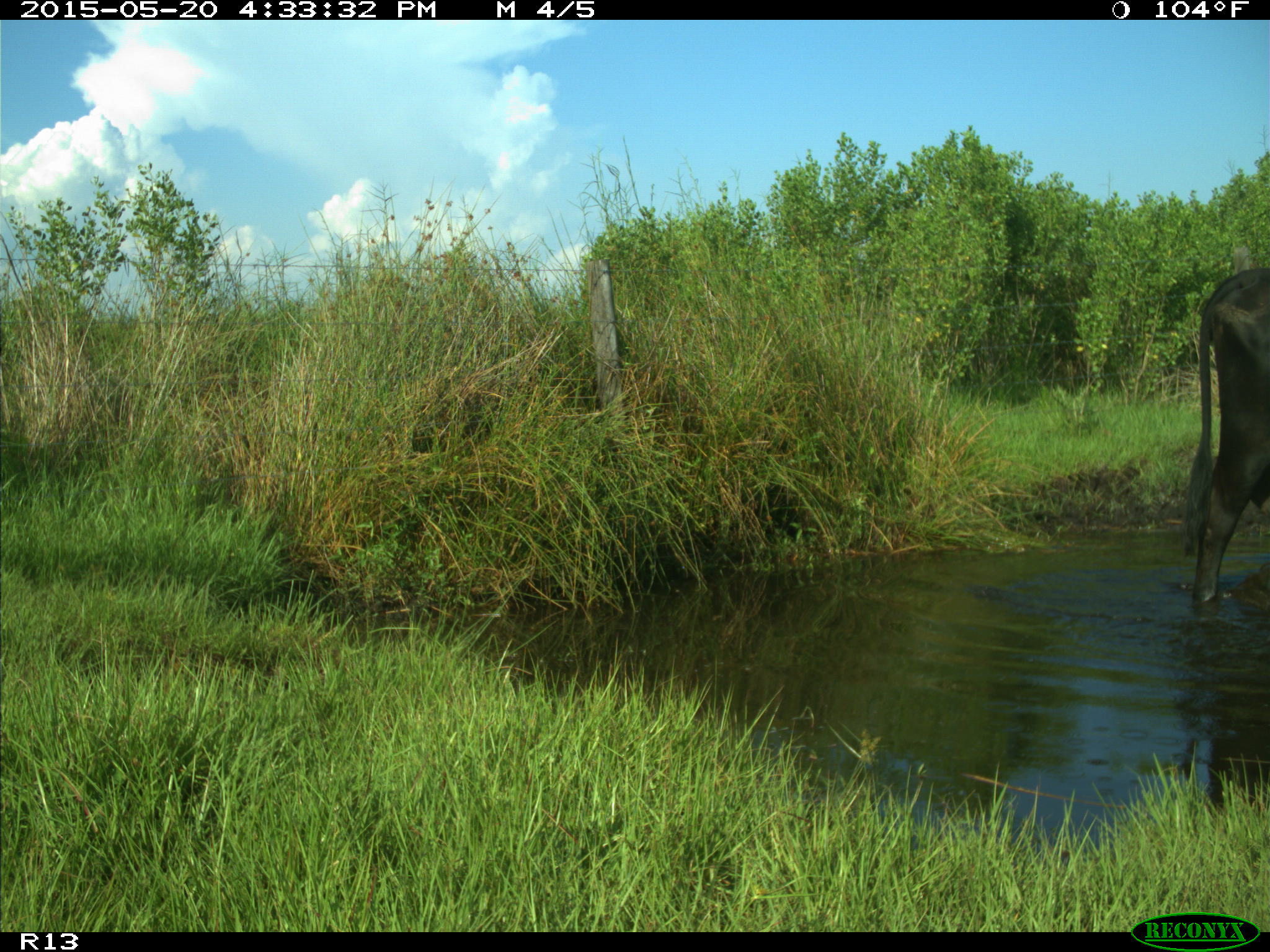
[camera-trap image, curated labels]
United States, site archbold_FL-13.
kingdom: Animalia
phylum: Chordata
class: Mammalia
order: Artiodactyla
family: Bovidae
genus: Bos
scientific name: Bos taurus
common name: domestic cow